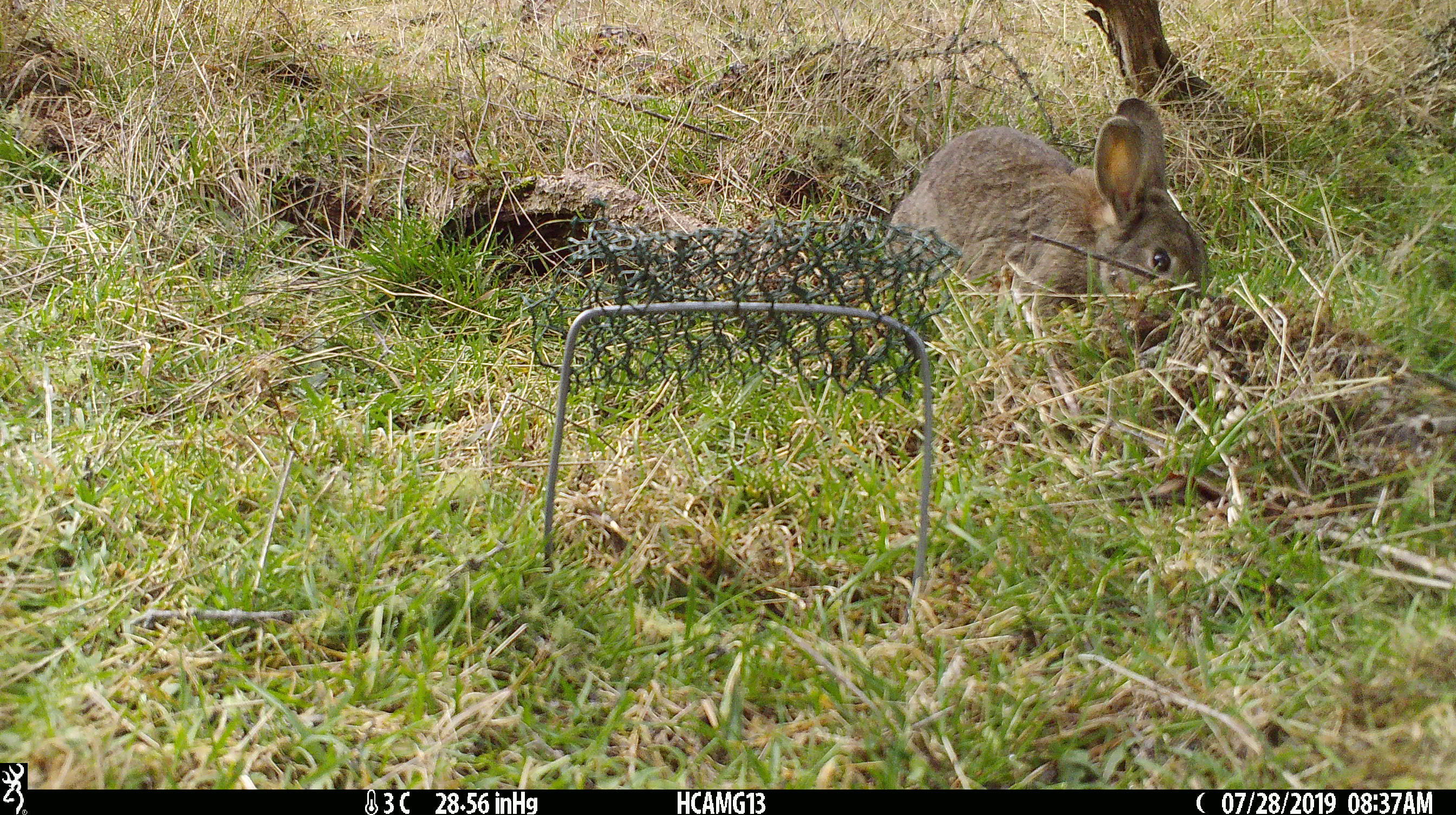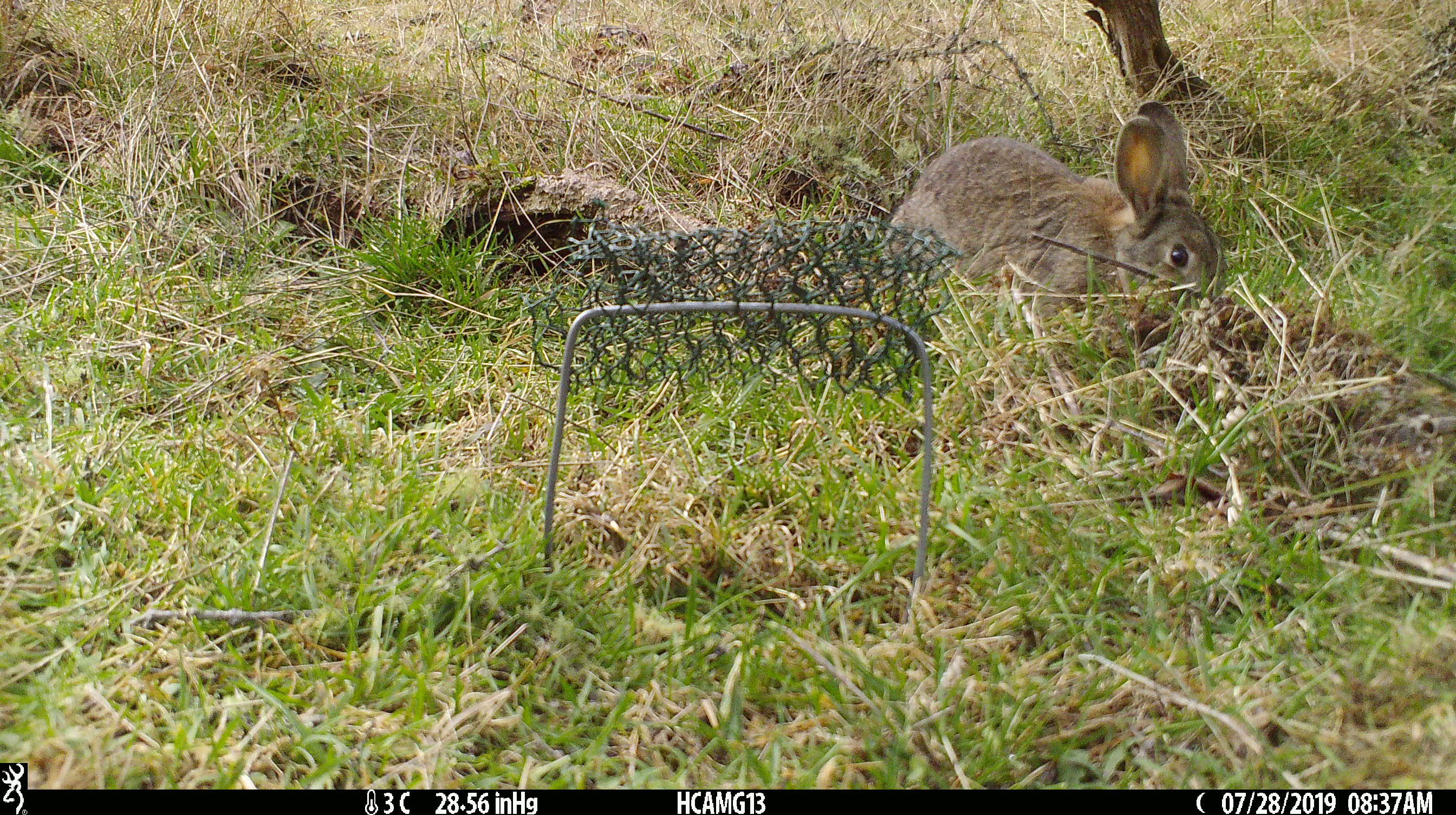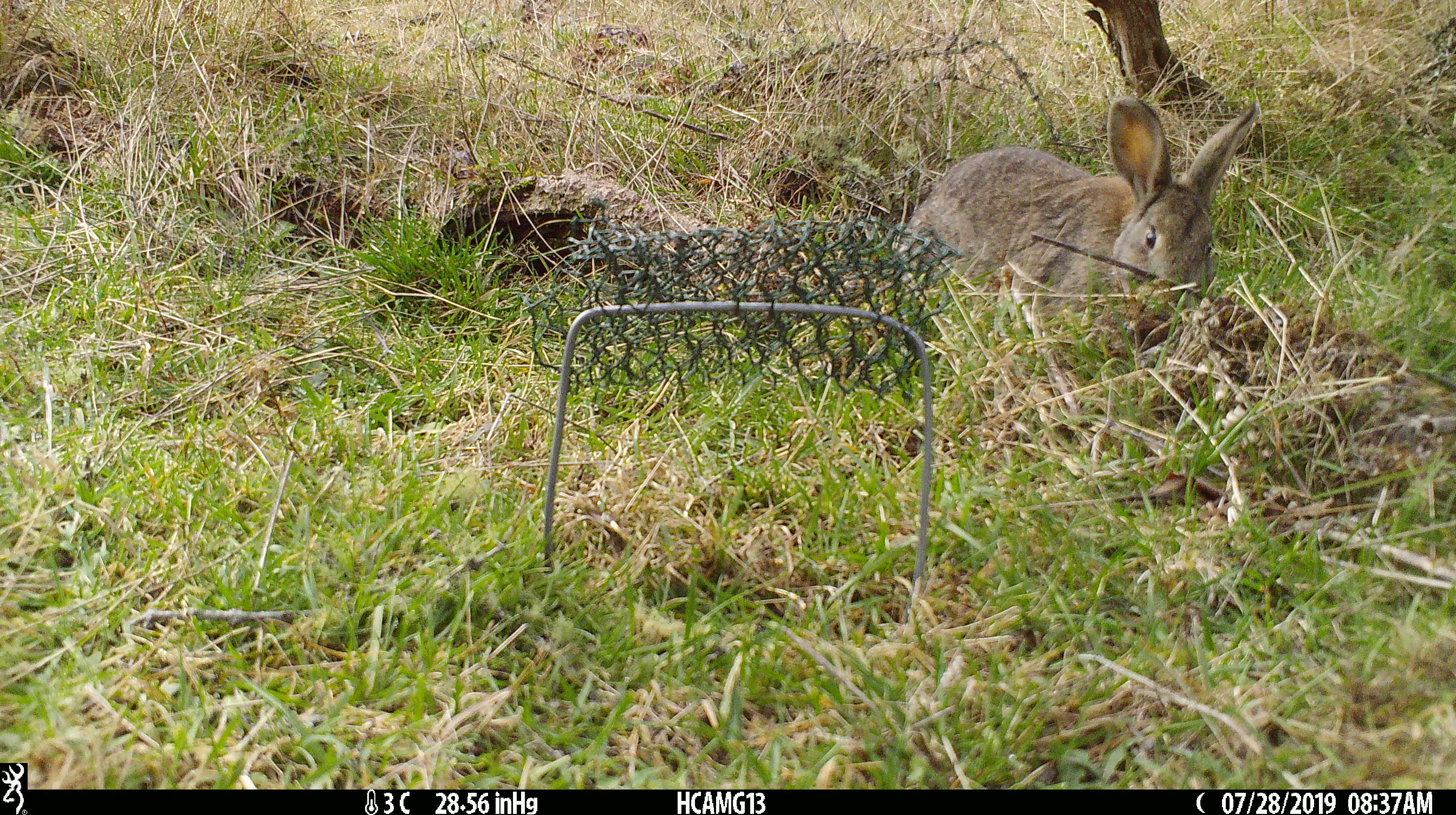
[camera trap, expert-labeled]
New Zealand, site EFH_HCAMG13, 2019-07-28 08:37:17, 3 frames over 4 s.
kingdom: Animalia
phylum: Chordata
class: Mammalia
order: Lagomorpha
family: Leporidae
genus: Oryctolagus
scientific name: Oryctolagus cuniculus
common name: european rabbit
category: rabbit